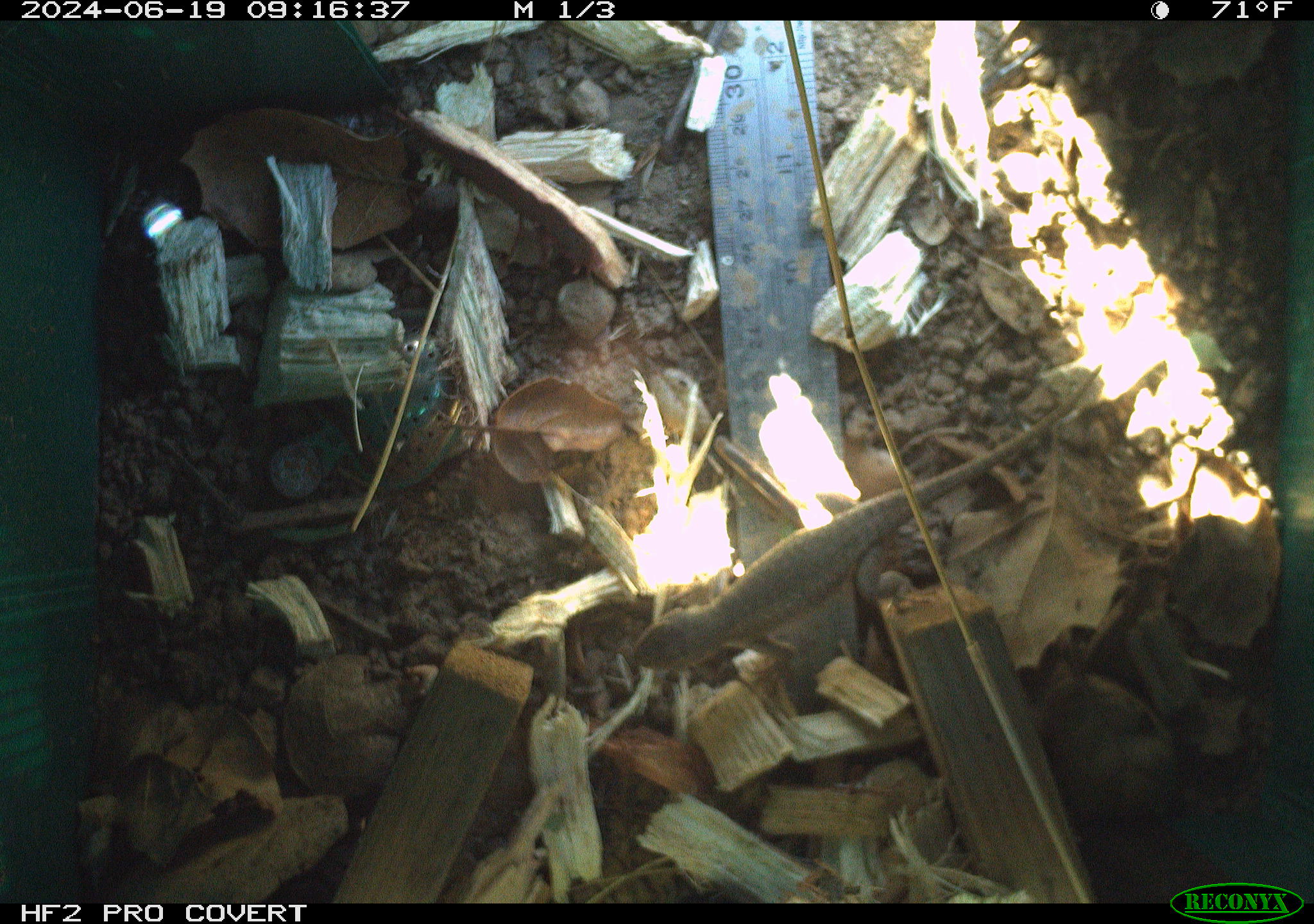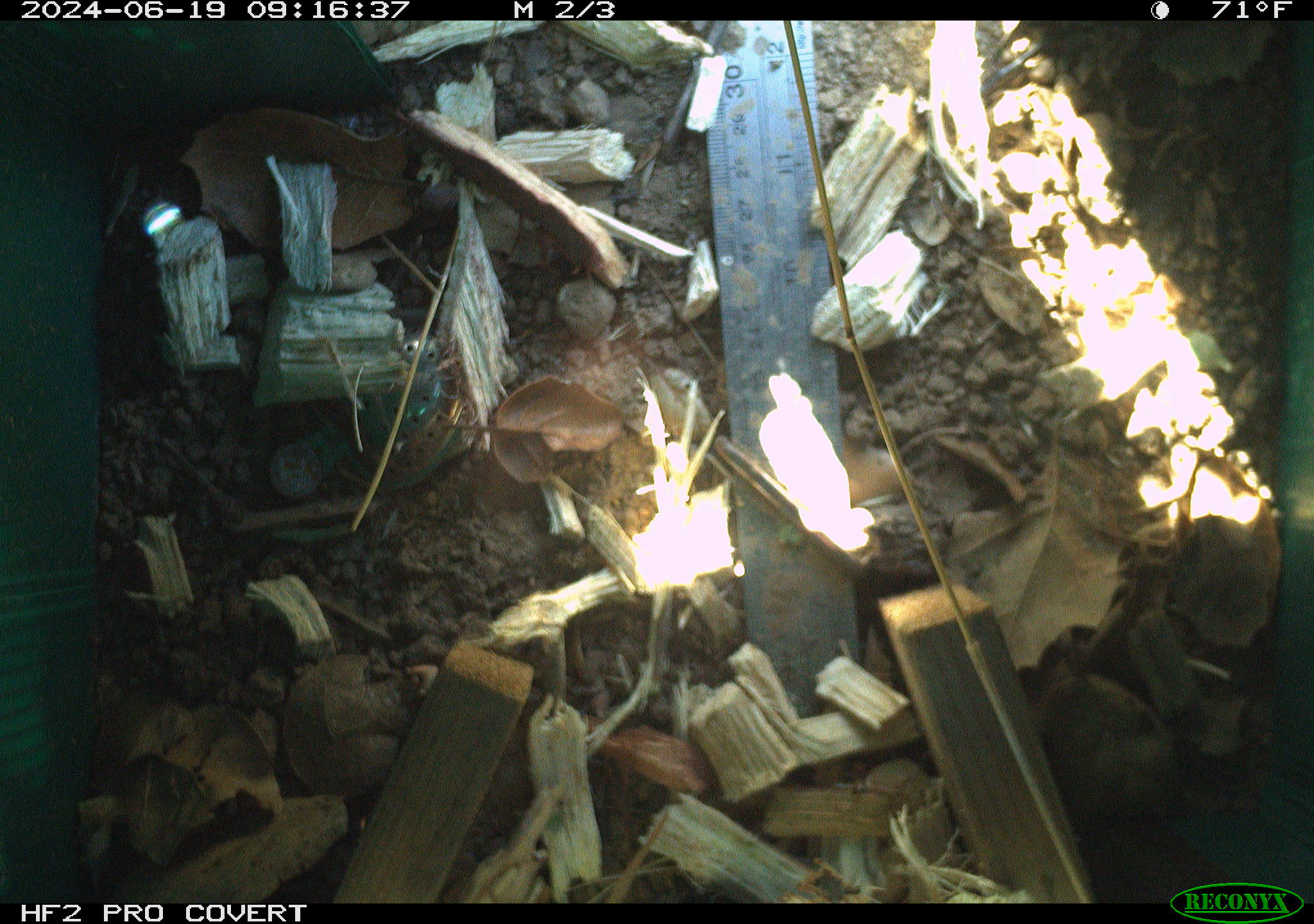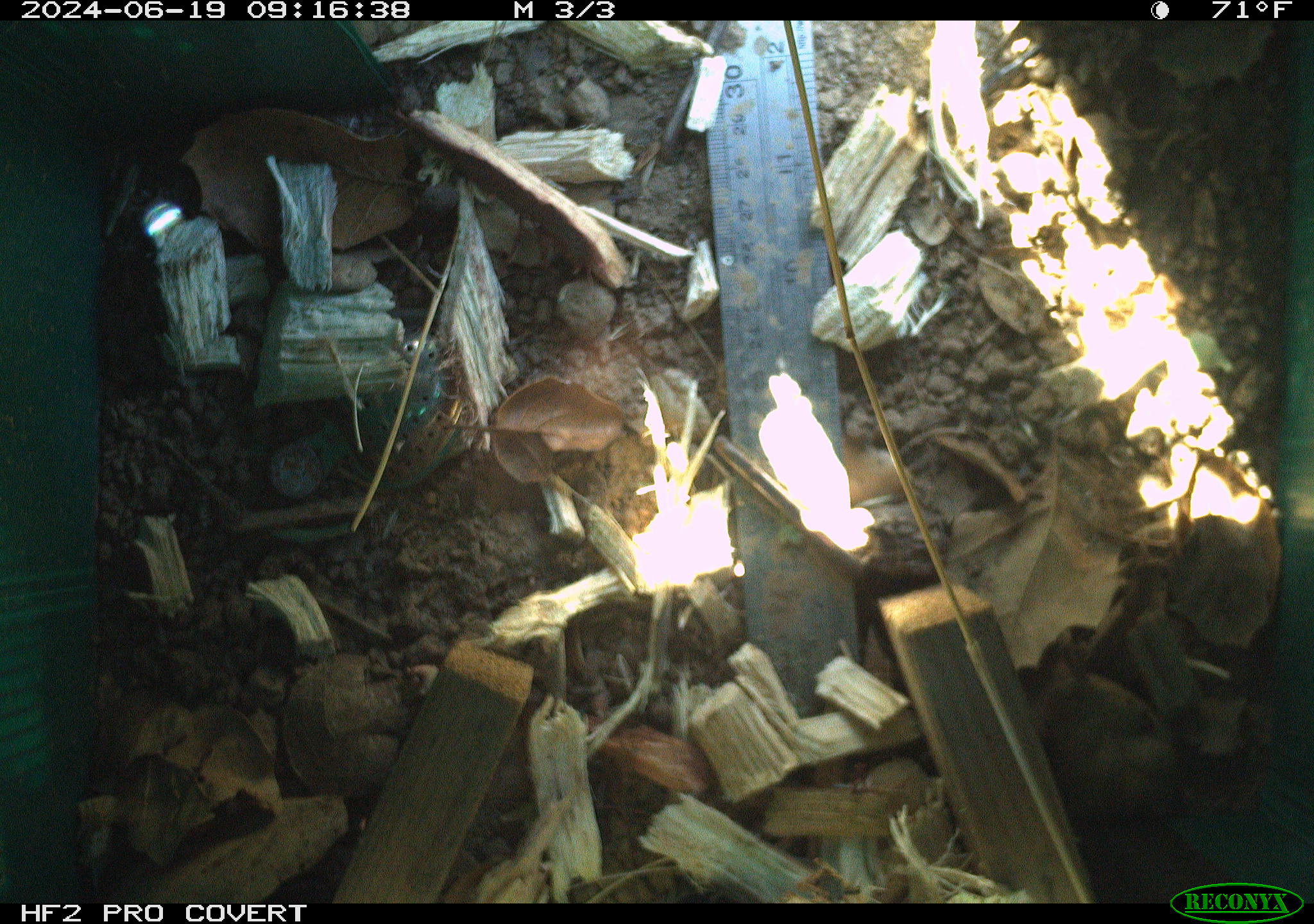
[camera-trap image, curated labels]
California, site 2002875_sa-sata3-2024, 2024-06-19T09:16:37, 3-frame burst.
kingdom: Animalia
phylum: Chordata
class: Reptilia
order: Squamata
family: Phrynosomatidae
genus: Sceloporus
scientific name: Sceloporus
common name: spiny lizards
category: sceloporus species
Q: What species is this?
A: Sceloporus species (spiny lizards) (Sceloporus).